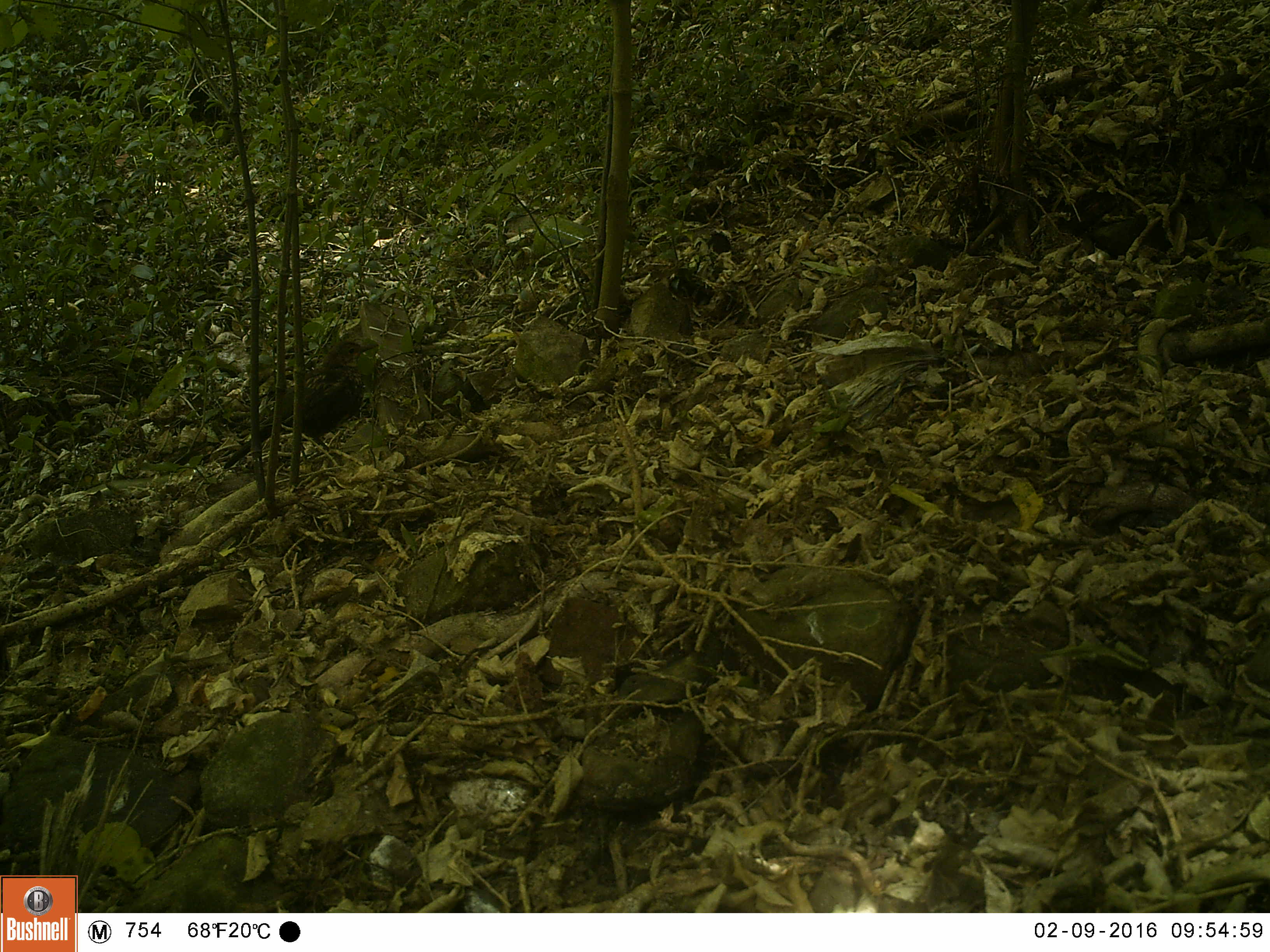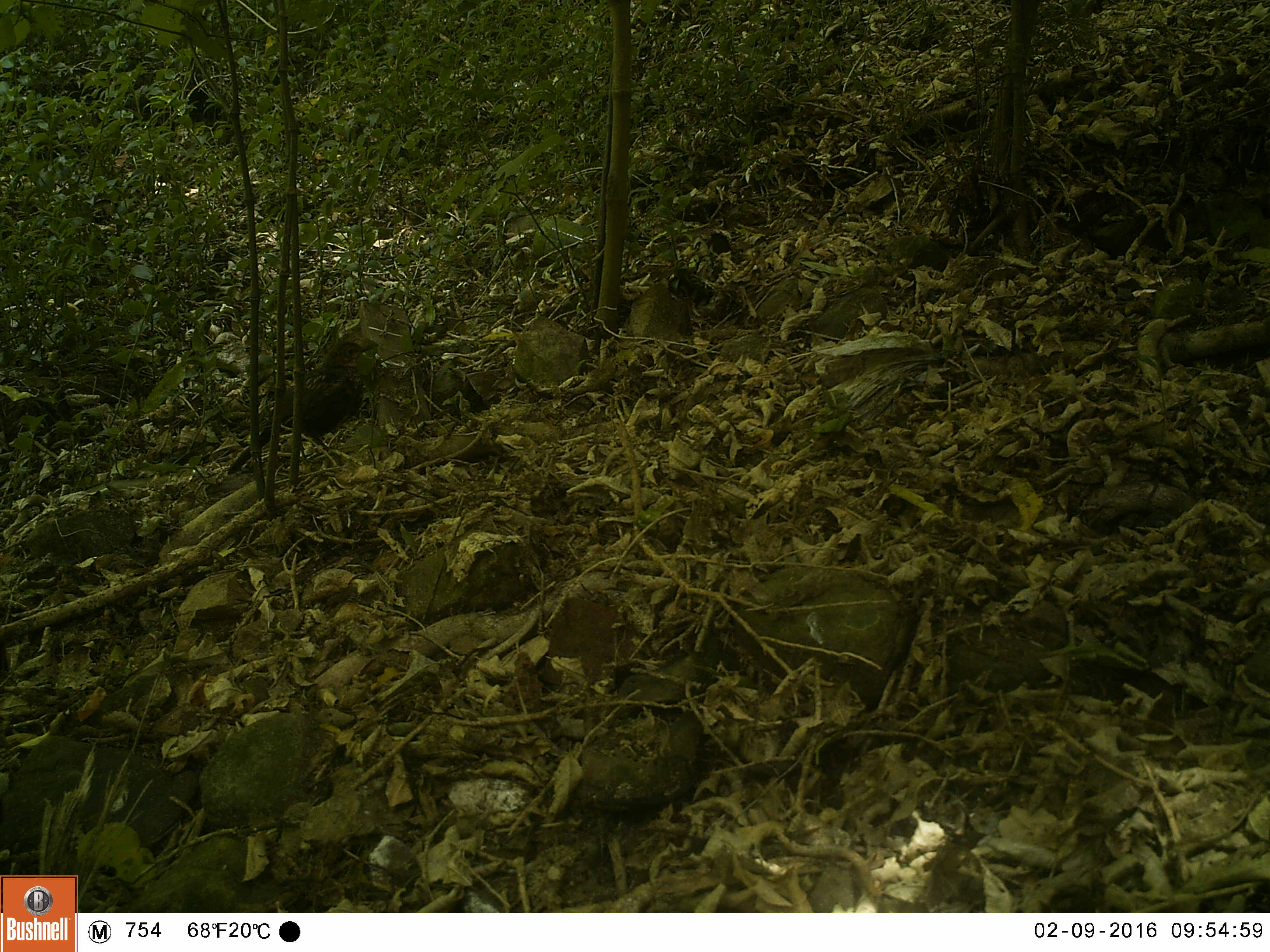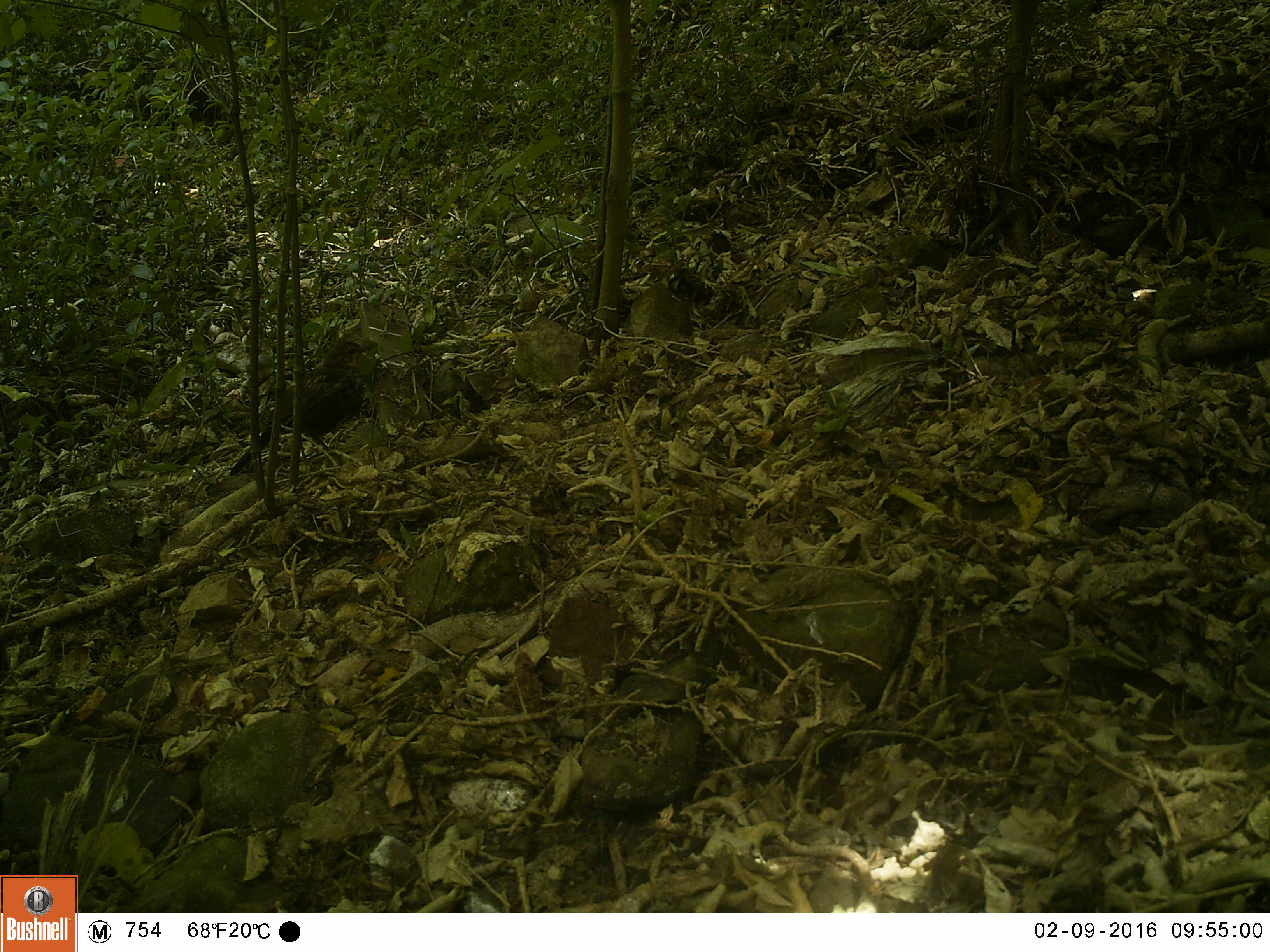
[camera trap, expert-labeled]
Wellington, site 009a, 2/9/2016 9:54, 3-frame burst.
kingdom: Animalia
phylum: Chordata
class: Aves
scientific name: Aves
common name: bird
Bird (Aves).